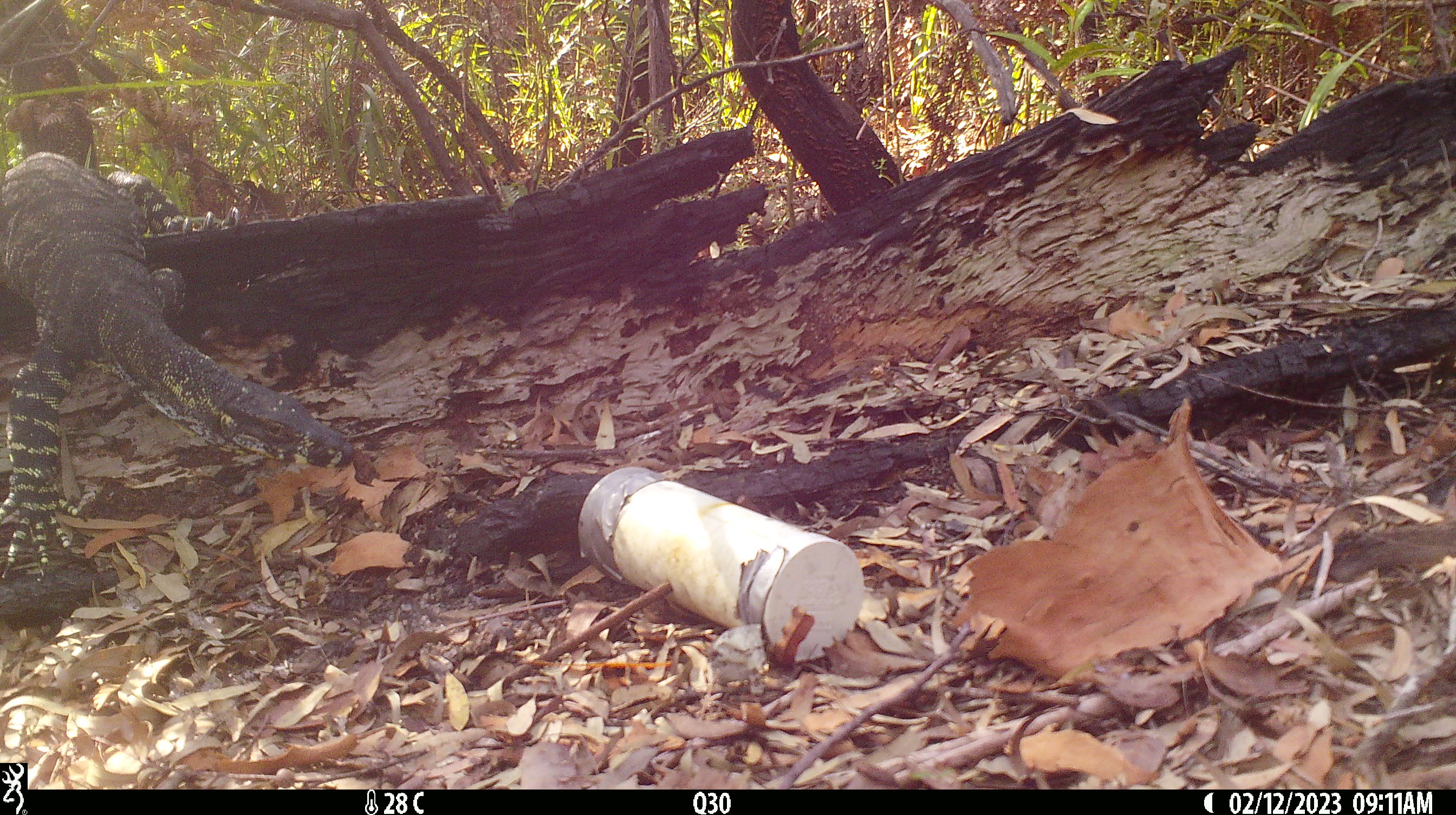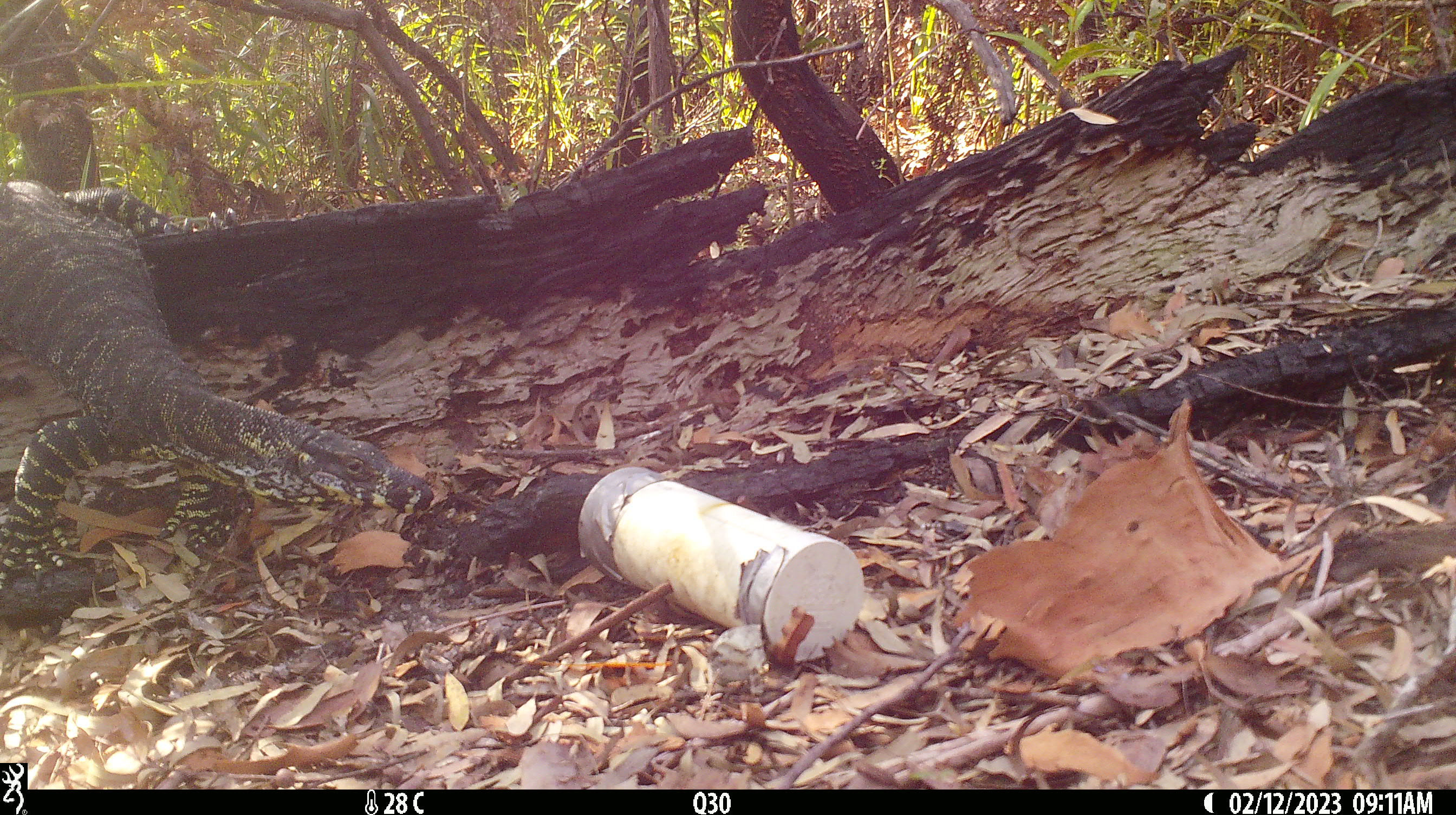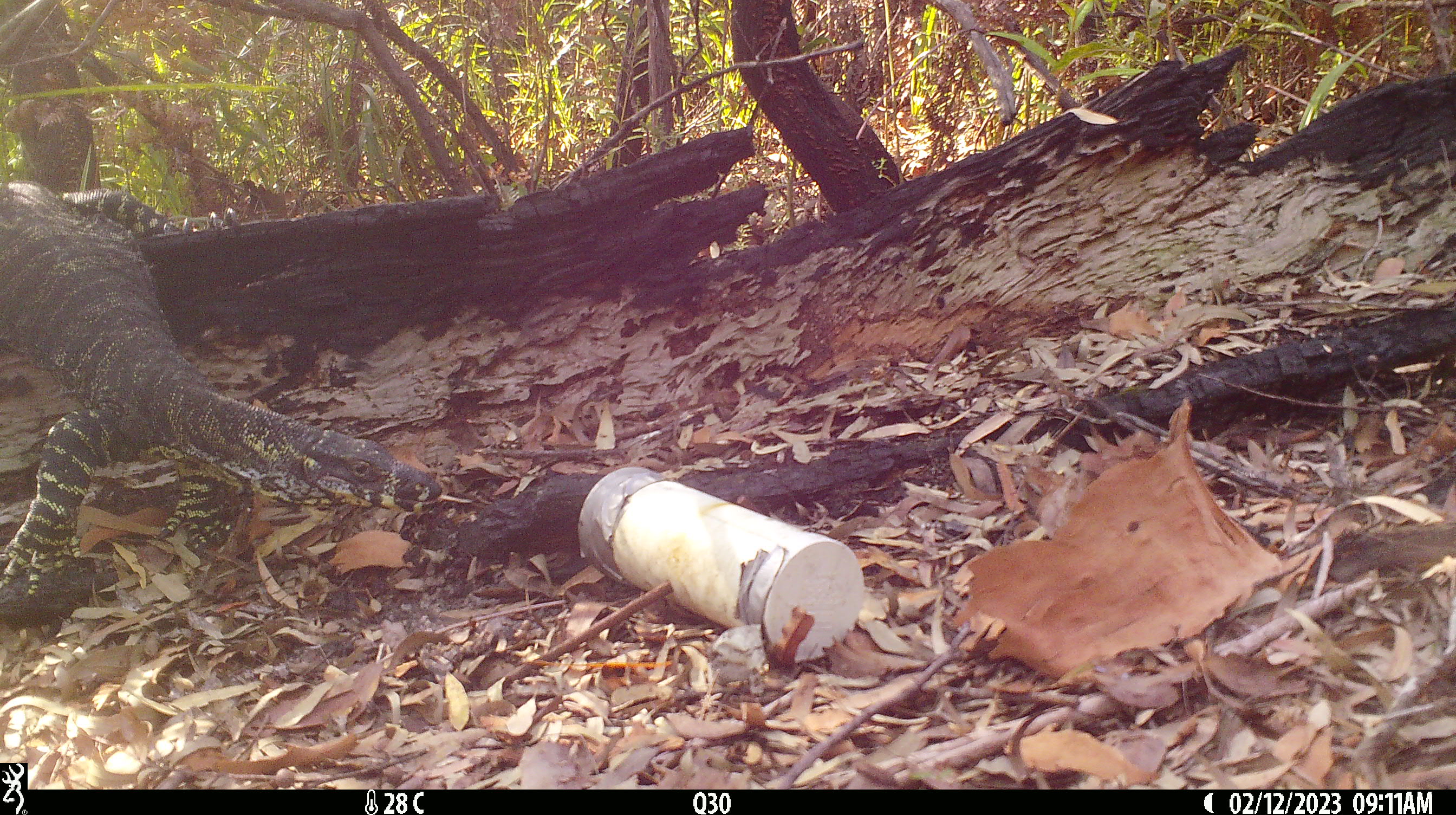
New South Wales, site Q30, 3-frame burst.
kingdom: Animalia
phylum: Chordata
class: Reptilia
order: Squamata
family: Varanidae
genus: Varanus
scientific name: Varanus varius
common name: lace monitor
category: goanna